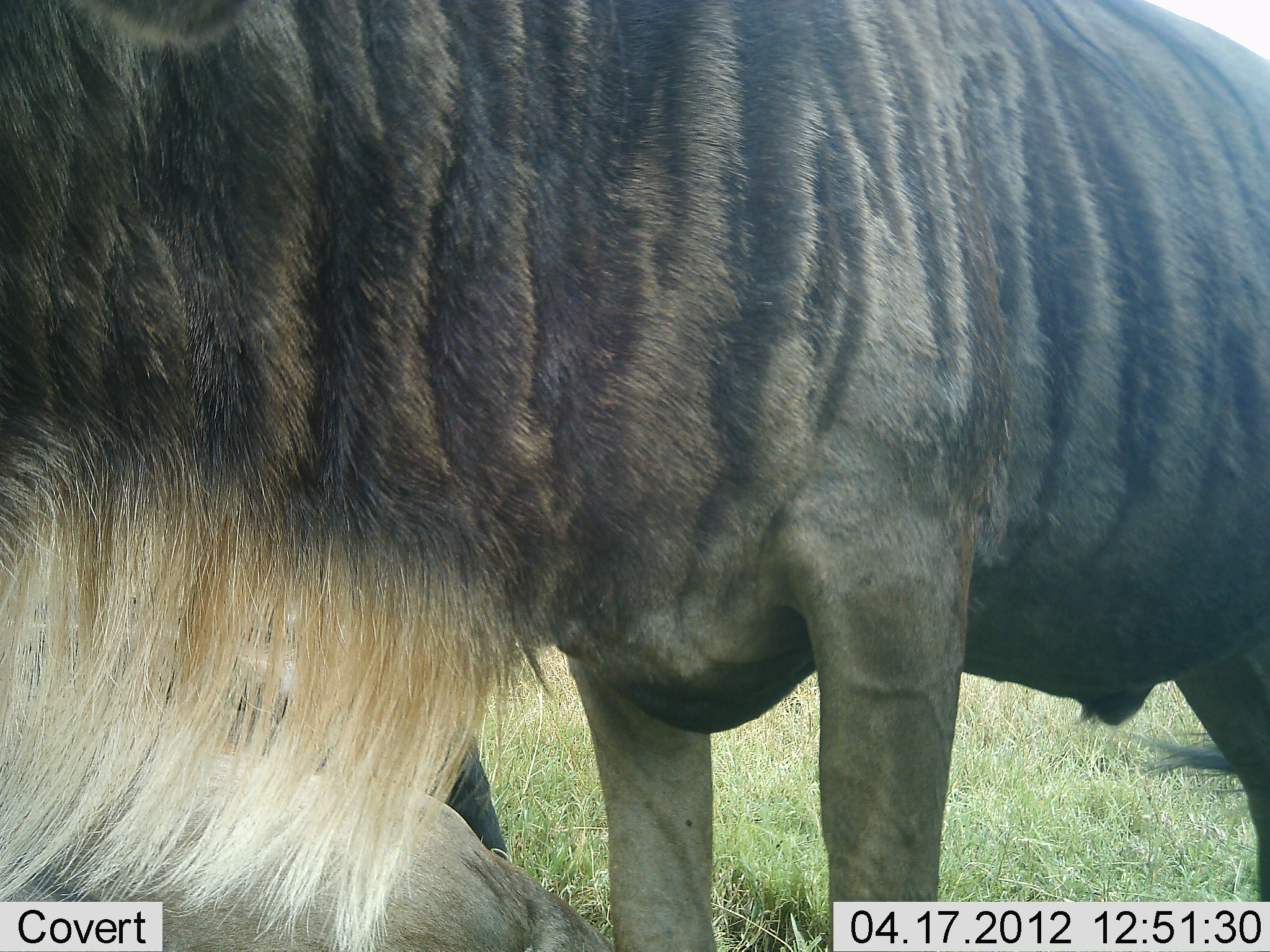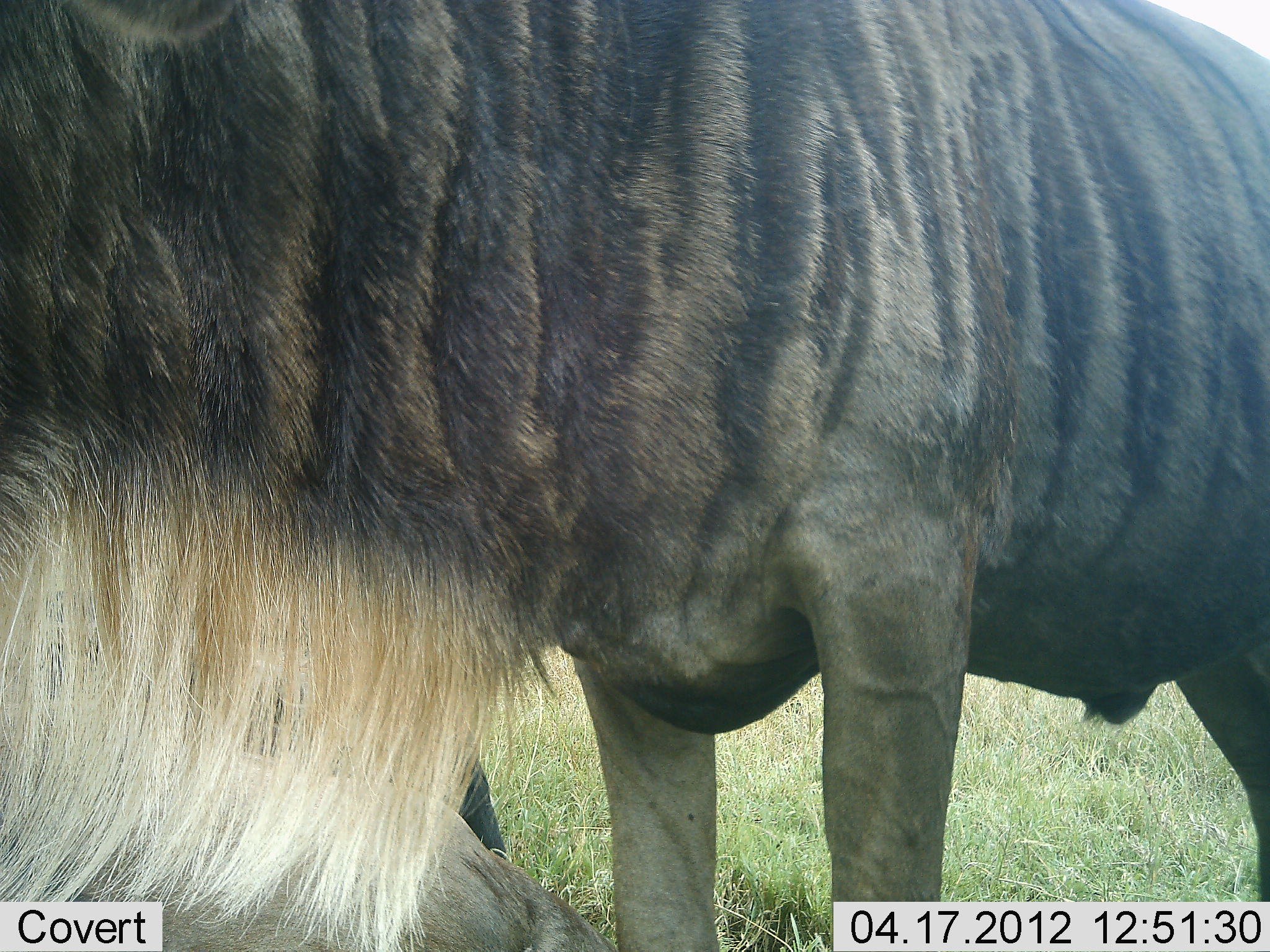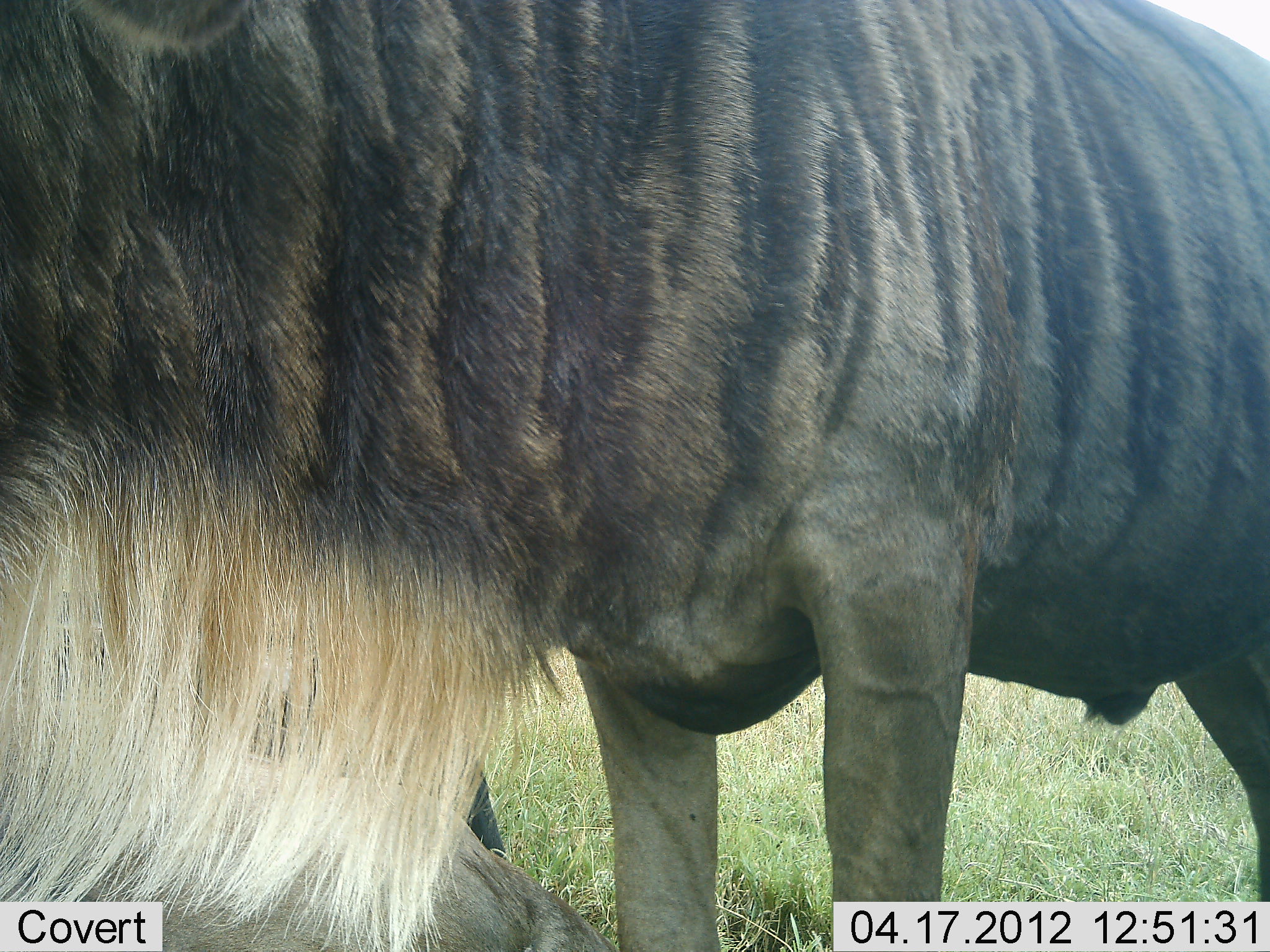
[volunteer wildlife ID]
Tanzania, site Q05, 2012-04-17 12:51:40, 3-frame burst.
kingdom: Animalia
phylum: Chordata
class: Mammalia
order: Artiodactyla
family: Bovidae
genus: Connochaetes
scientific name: Connochaetes taurinus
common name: blue wildebeest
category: wildebeest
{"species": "wildebeest (blue wildebeest) (Connochaetes taurinus)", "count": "2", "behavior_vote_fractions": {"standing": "83%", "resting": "61%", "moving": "0%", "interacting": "0%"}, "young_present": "0%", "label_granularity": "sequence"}